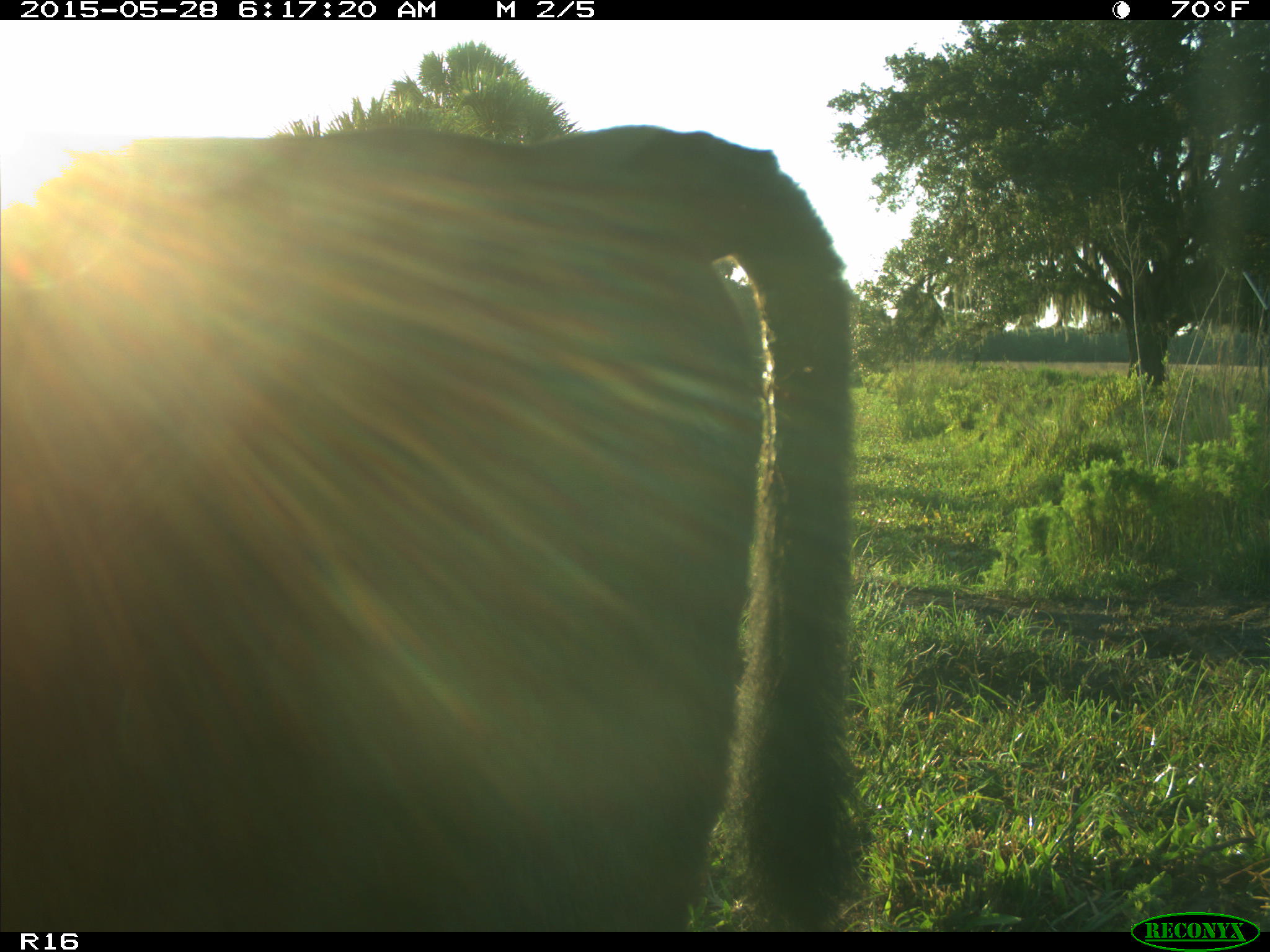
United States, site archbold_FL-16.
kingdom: Animalia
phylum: Chordata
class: Mammalia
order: Artiodactyla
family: Bovidae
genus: Bos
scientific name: Bos taurus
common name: domestic cow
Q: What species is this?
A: Bos taurus (domestic cow).